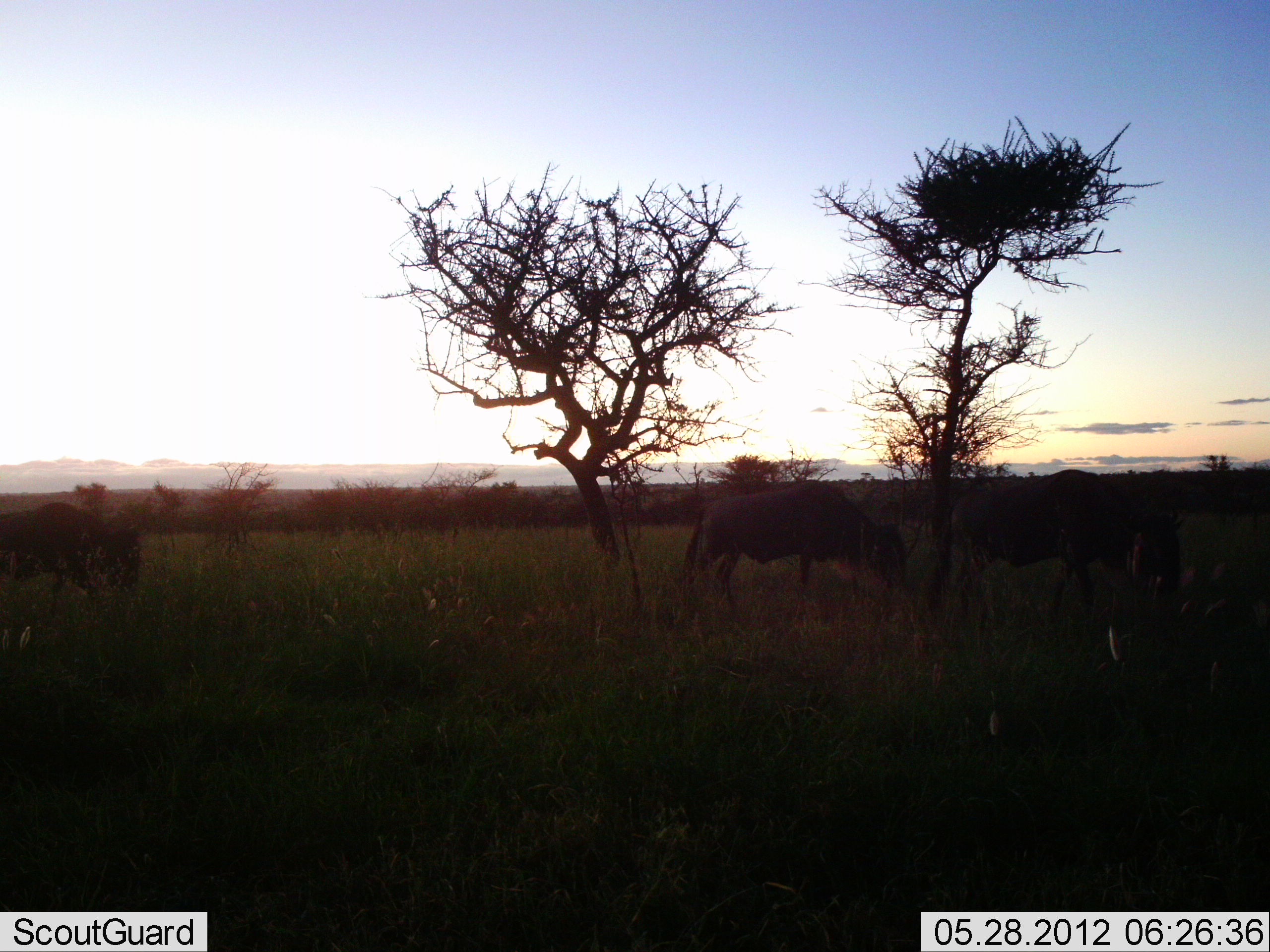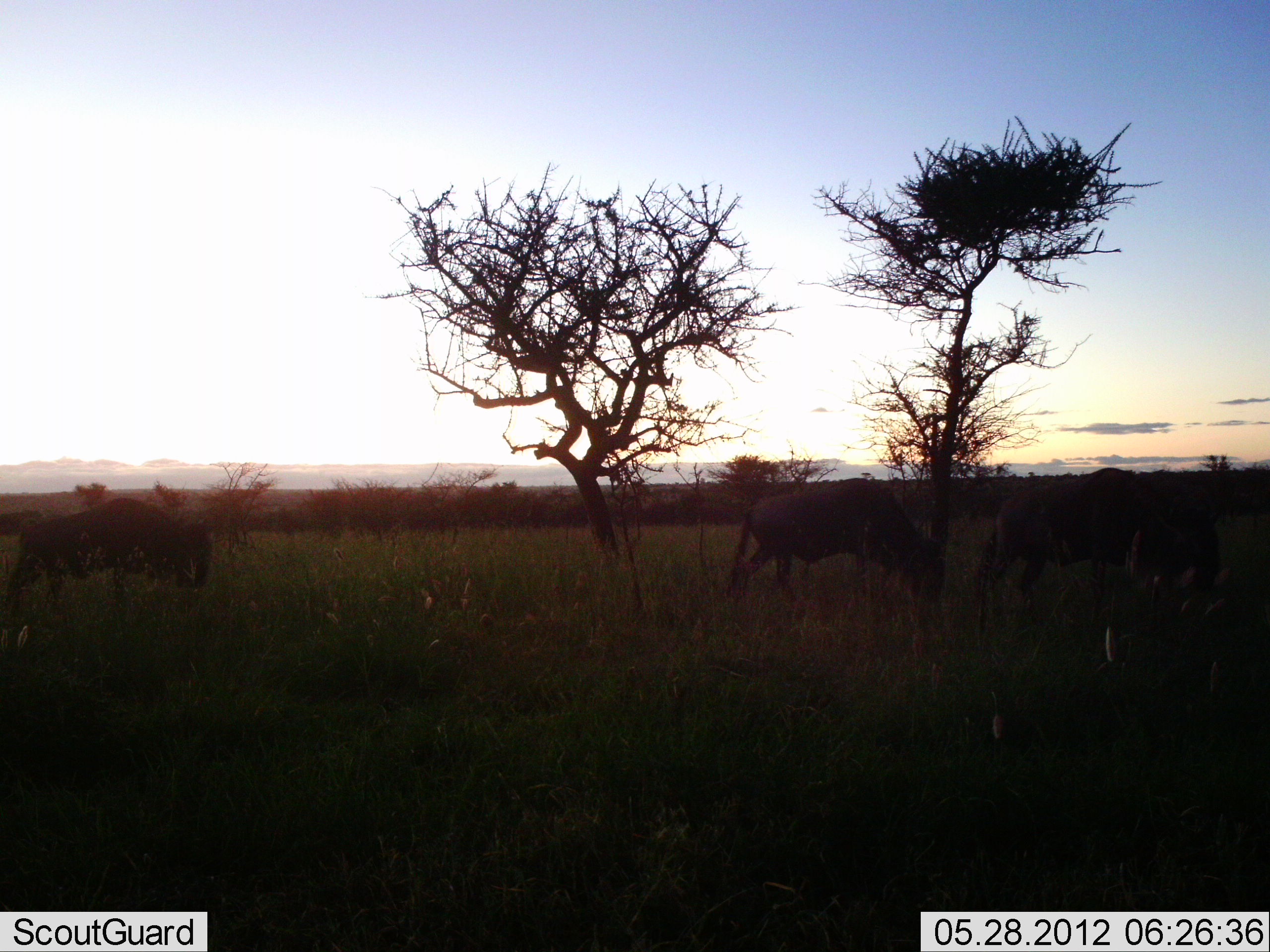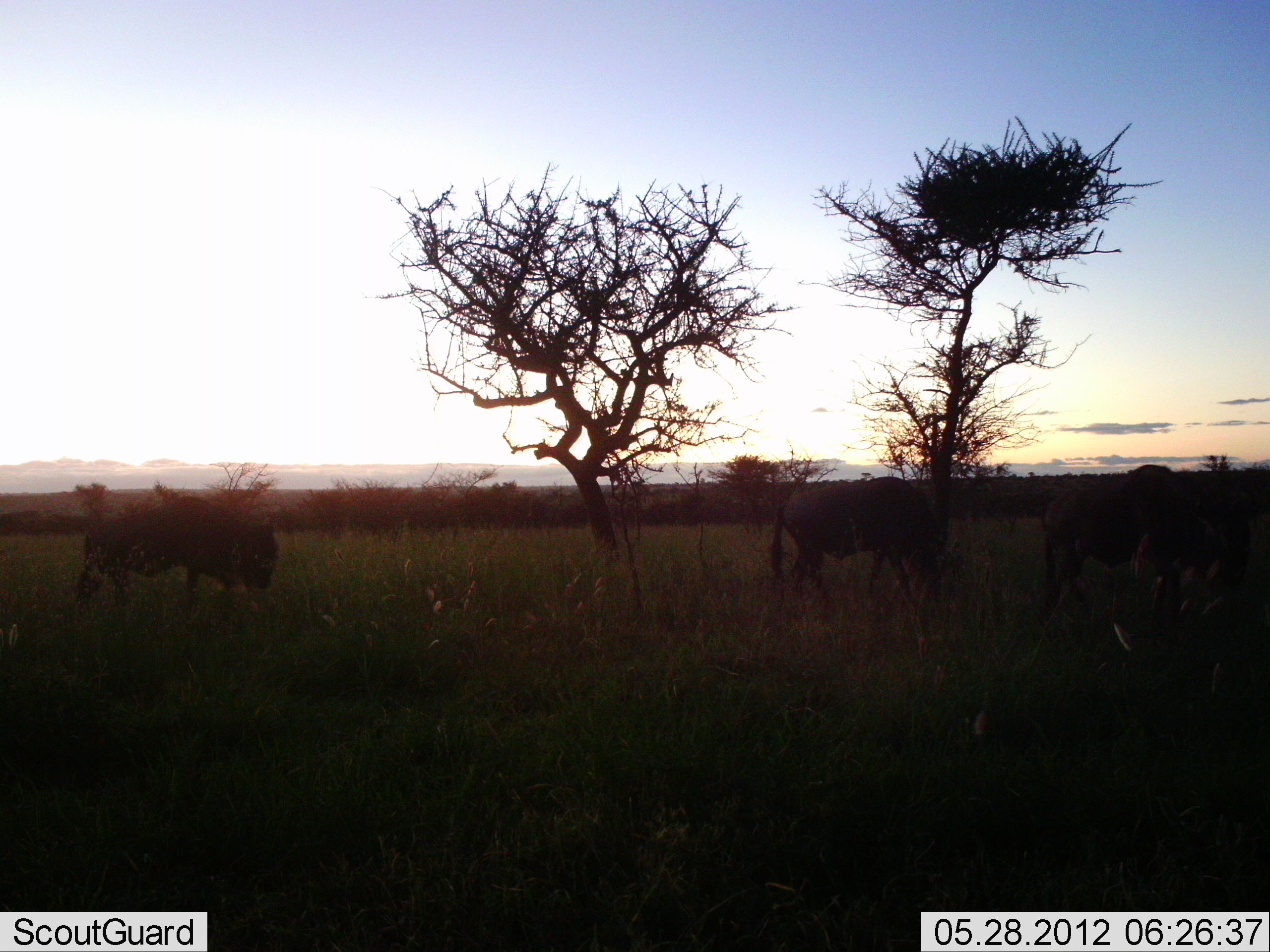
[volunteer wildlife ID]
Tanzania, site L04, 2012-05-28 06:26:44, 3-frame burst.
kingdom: Animalia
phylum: Chordata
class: Mammalia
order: Artiodactyla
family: Bovidae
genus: Connochaetes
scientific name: Connochaetes taurinus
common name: blue wildebeest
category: wildebeest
Wildebeest (blue wildebeest) (Connochaetes taurinus), count 3. Behavior (volunteer vote fractions): standing 30%, resting 10%, moving 100%, interacting 0%. Young present (vote fraction): 0%. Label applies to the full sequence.